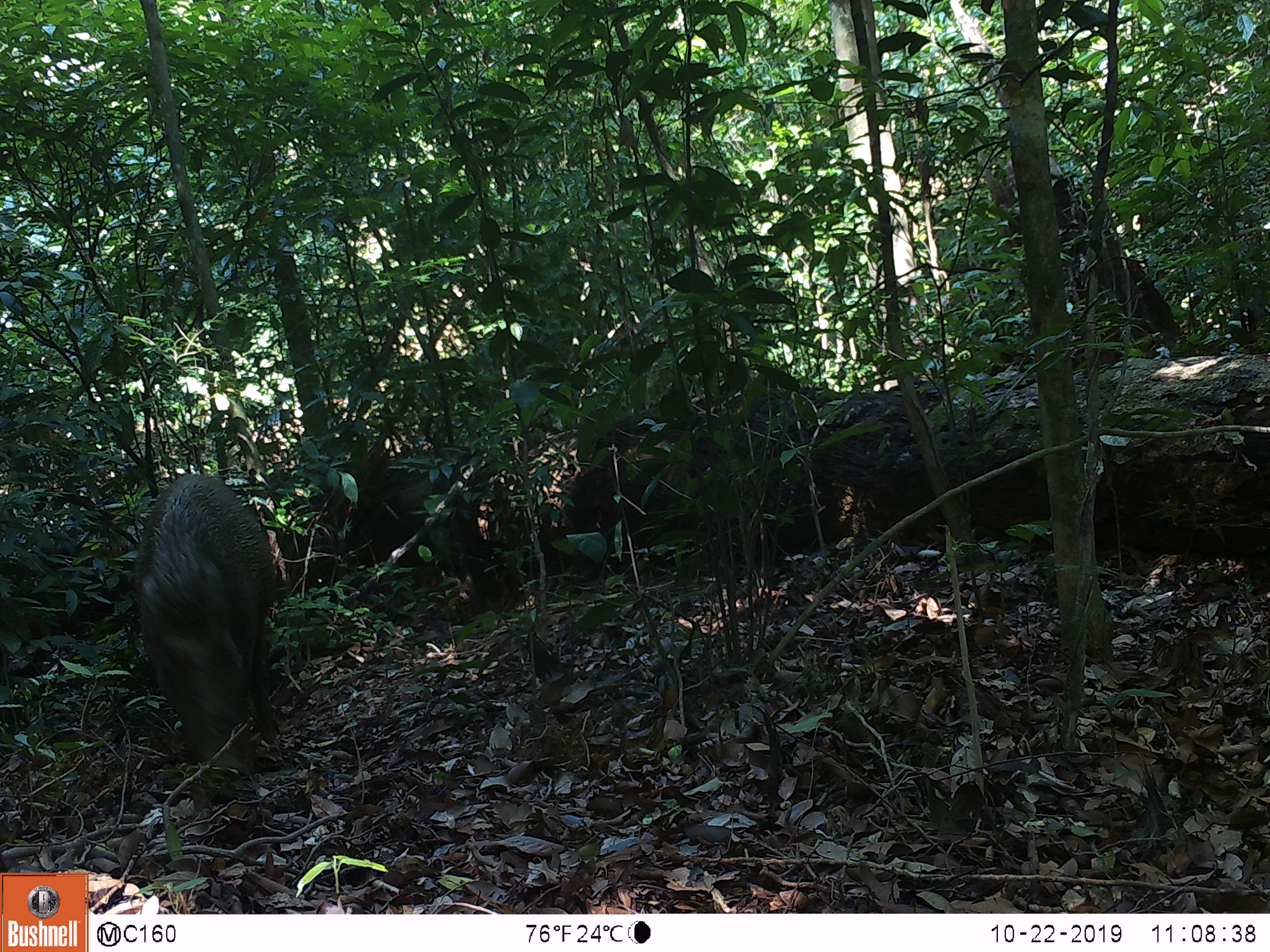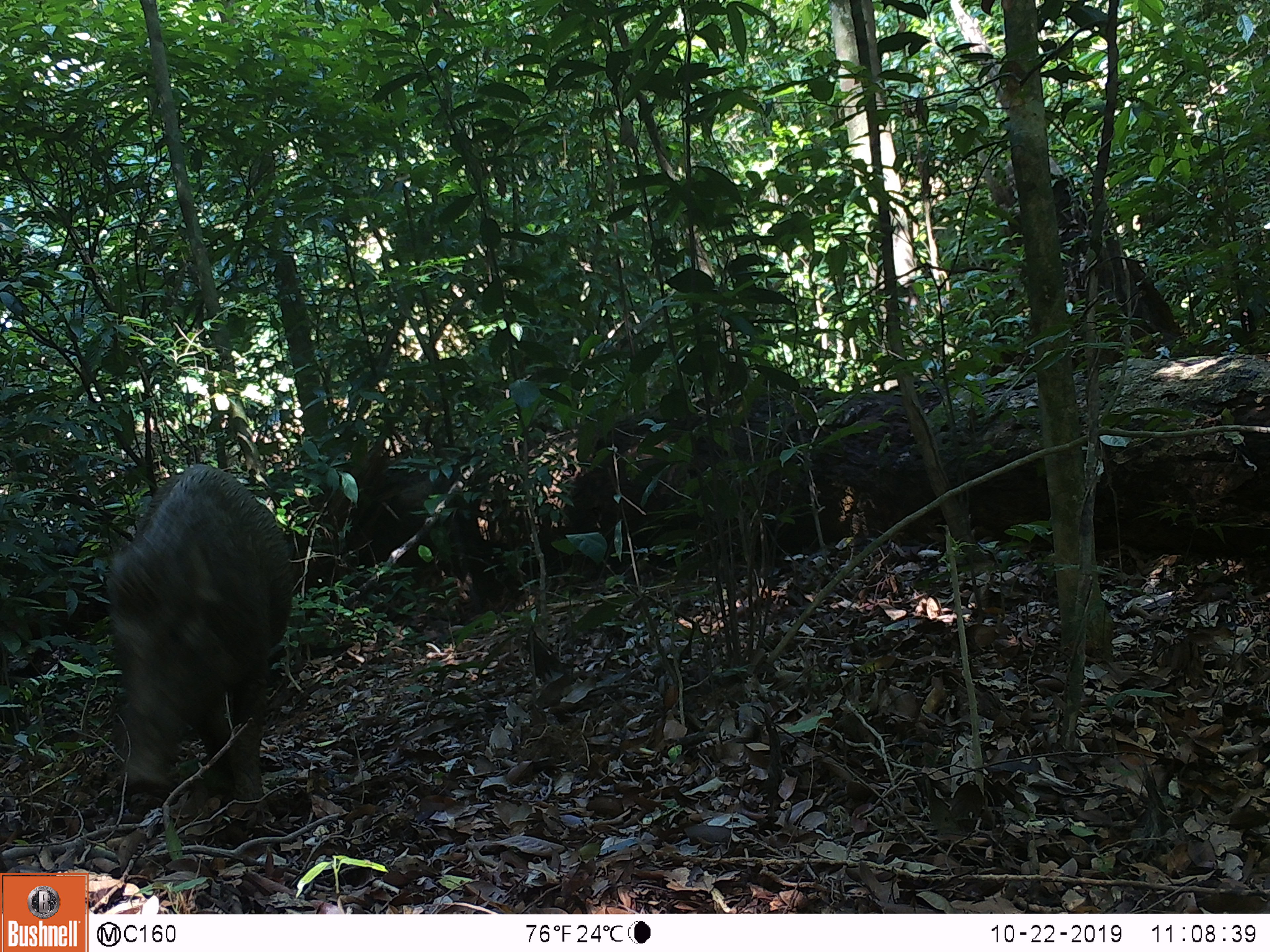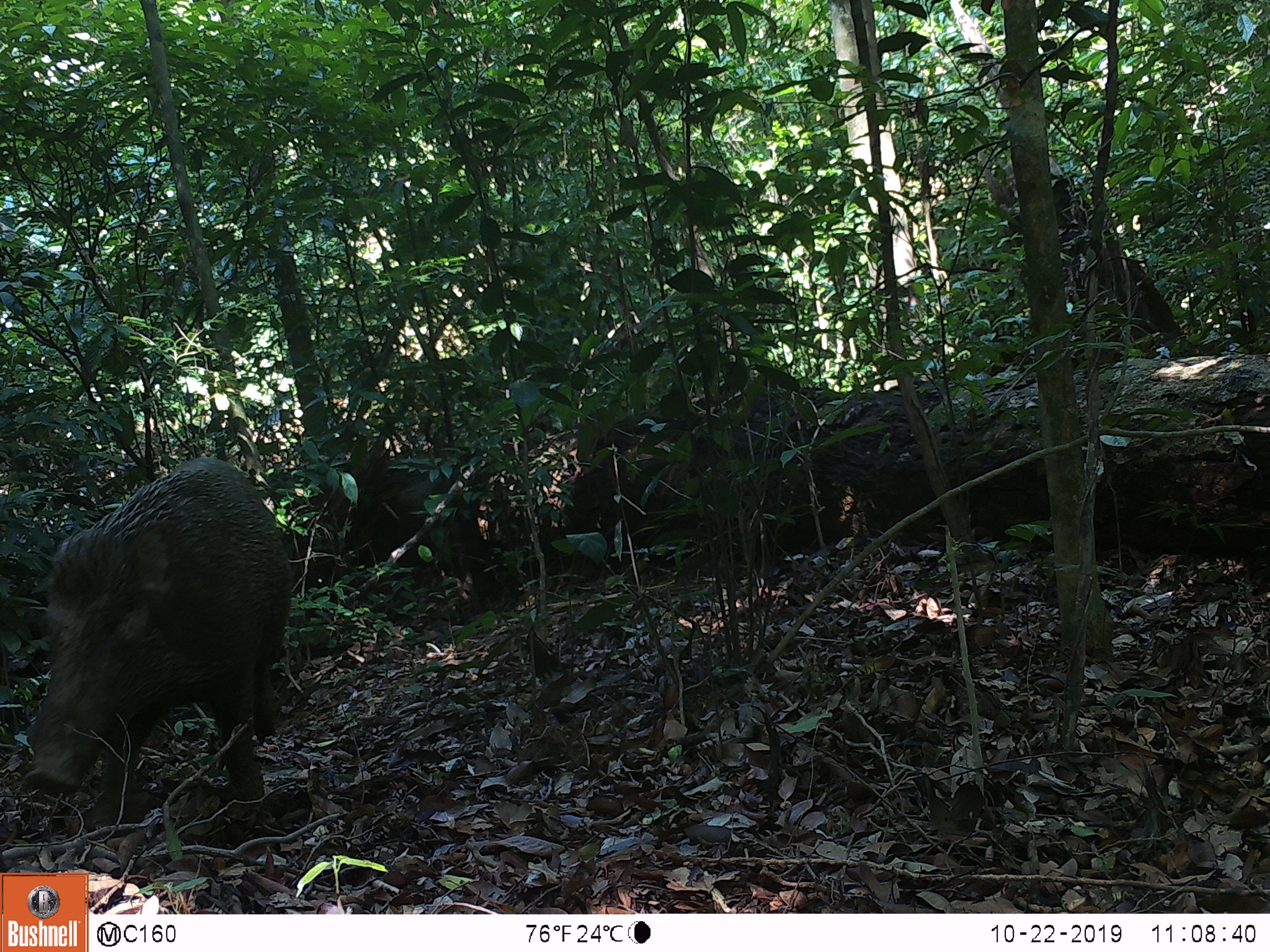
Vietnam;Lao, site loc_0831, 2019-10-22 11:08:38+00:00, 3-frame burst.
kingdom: Animalia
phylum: Chordata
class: Mammalia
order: Artiodactyla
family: Suidae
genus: Sus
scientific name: Sus scrofa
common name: eurasian wild pig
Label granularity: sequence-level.